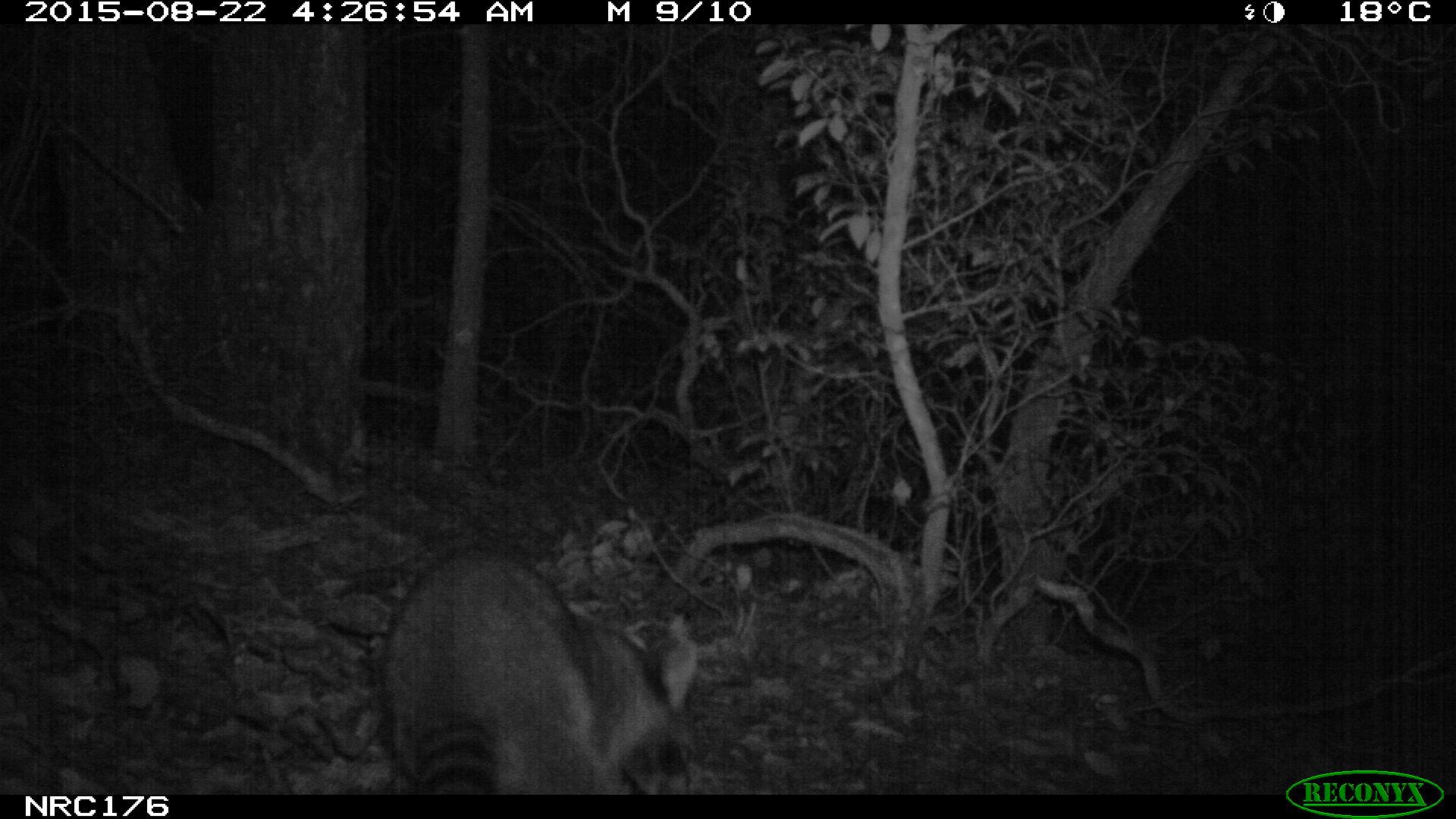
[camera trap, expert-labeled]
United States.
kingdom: Animalia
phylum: Chordata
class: Mammalia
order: Carnivora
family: Procyonidae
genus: Procyon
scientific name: Procyon lotor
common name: northern raccoon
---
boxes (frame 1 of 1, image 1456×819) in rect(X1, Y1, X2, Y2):
Northern Raccoon: rect(369, 537, 725, 794)